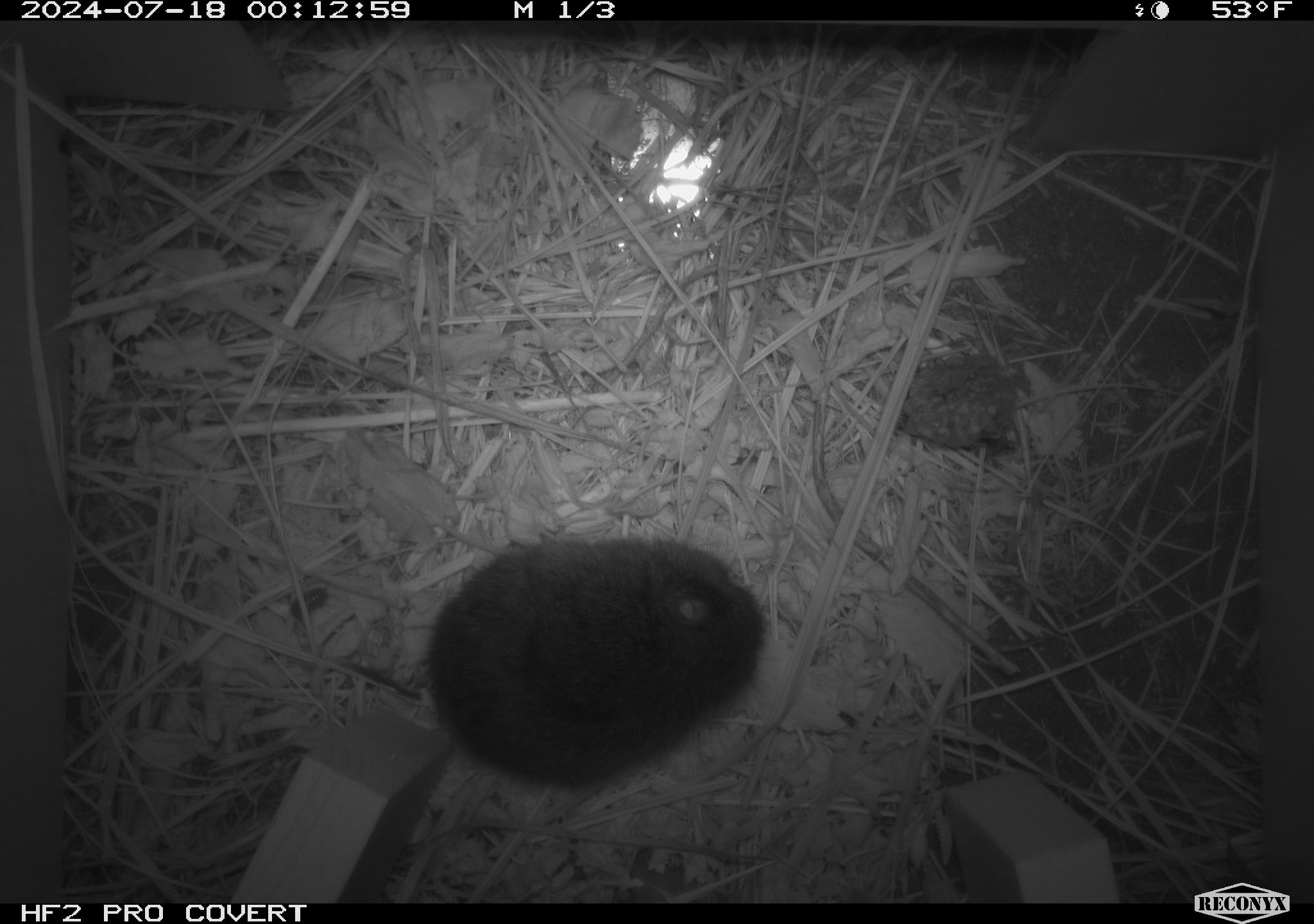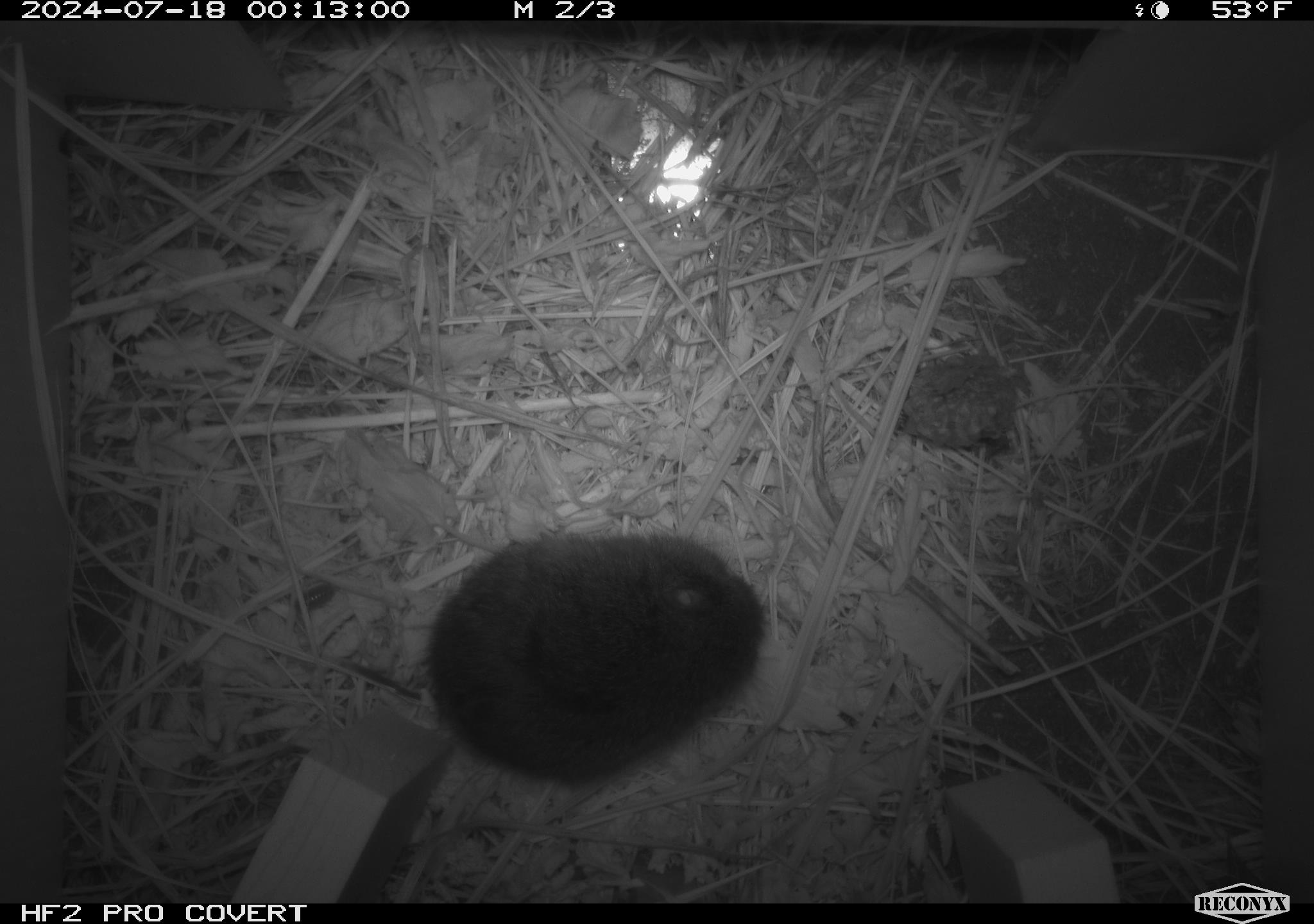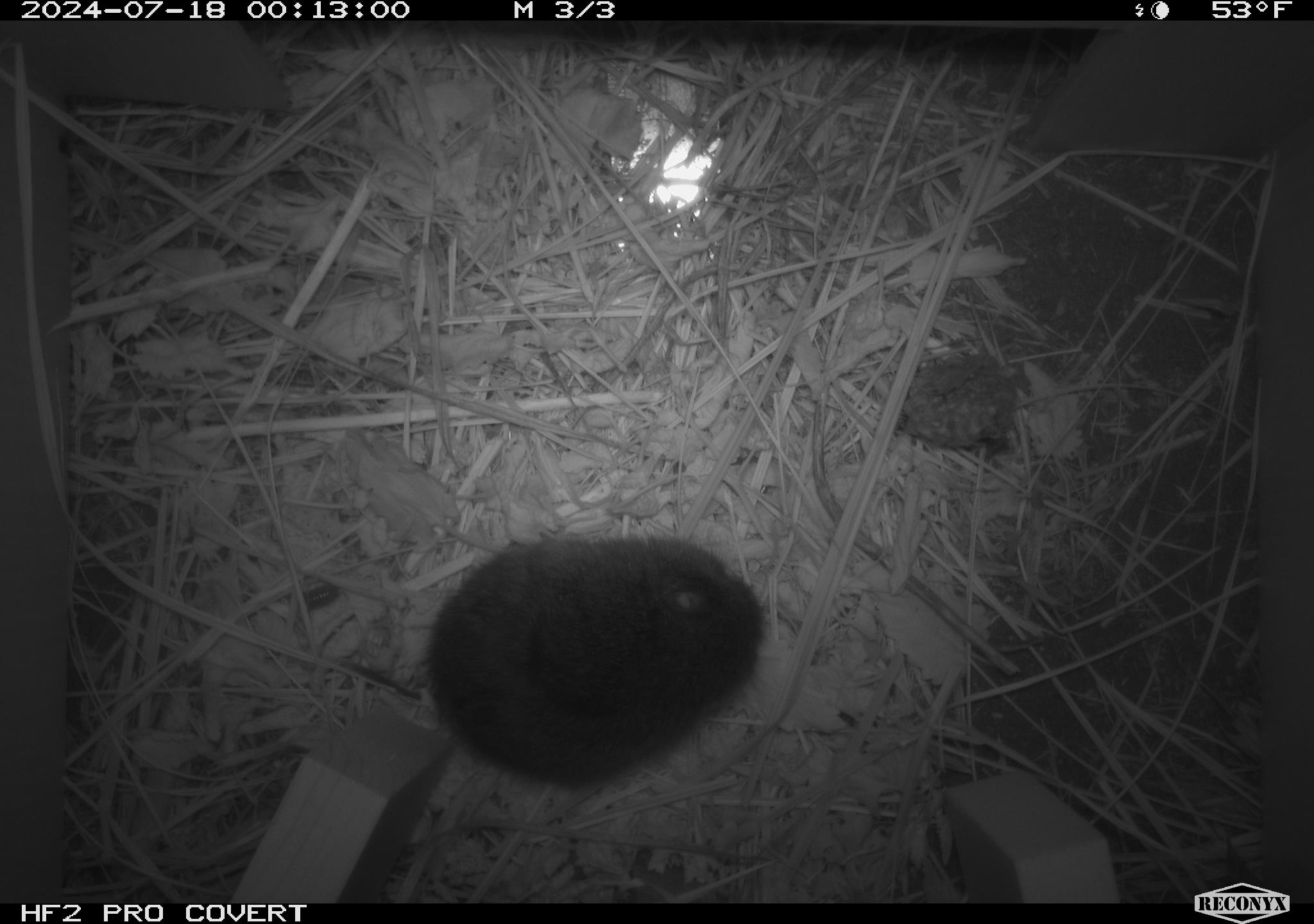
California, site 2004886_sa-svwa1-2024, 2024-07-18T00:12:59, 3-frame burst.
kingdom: Animalia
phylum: Chordata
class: Mammalia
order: Rodentia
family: Cricetidae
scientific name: Arvicolinae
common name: voles, lemmings, and muskrats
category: arvicolinae subfamily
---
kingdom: Animalia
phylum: Arthropoda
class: Malacostraca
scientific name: Malacostraca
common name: amphipods, crabs, isopods, krill, lobsters and shrimps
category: malacostracan